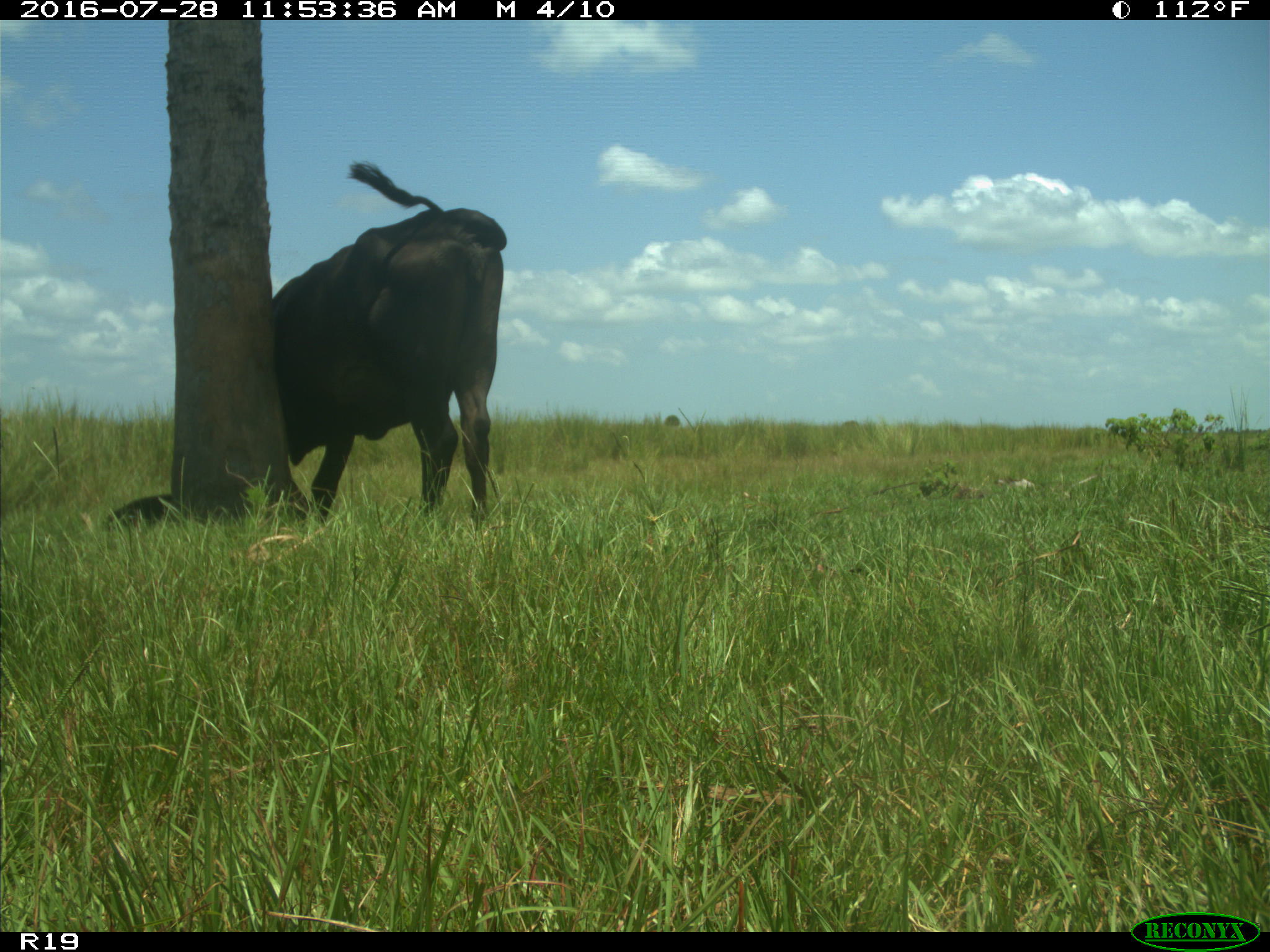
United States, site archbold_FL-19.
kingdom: Animalia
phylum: Chordata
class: Mammalia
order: Artiodactyla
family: Bovidae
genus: Bos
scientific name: Bos taurus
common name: domestic cow